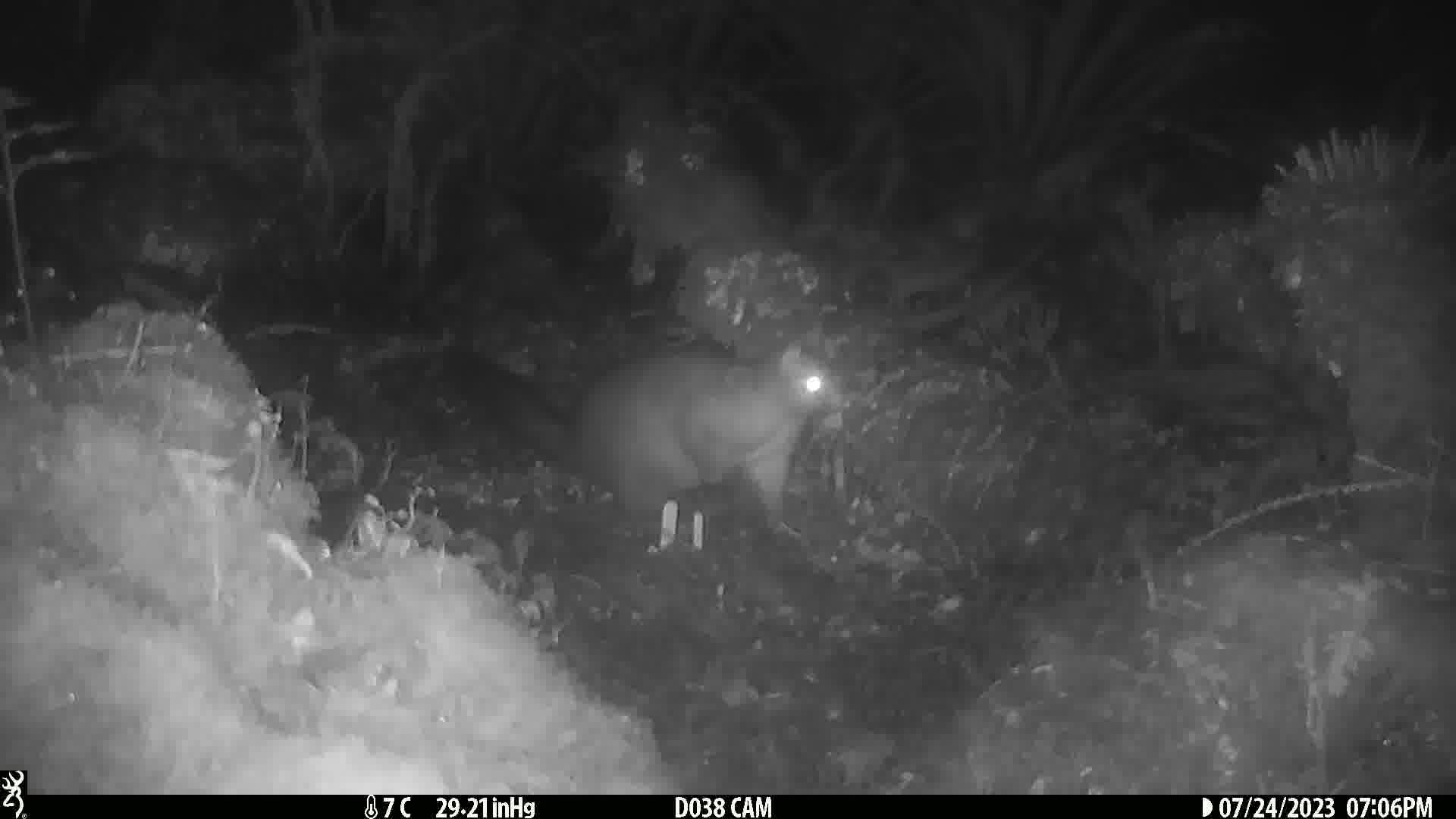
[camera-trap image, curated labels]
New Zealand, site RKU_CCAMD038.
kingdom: Animalia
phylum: Chordata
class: Mammalia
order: Diprotodontia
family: Phalangeridae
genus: Trichosurus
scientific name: Trichosurus vulpecula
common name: common brushtail possum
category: possum